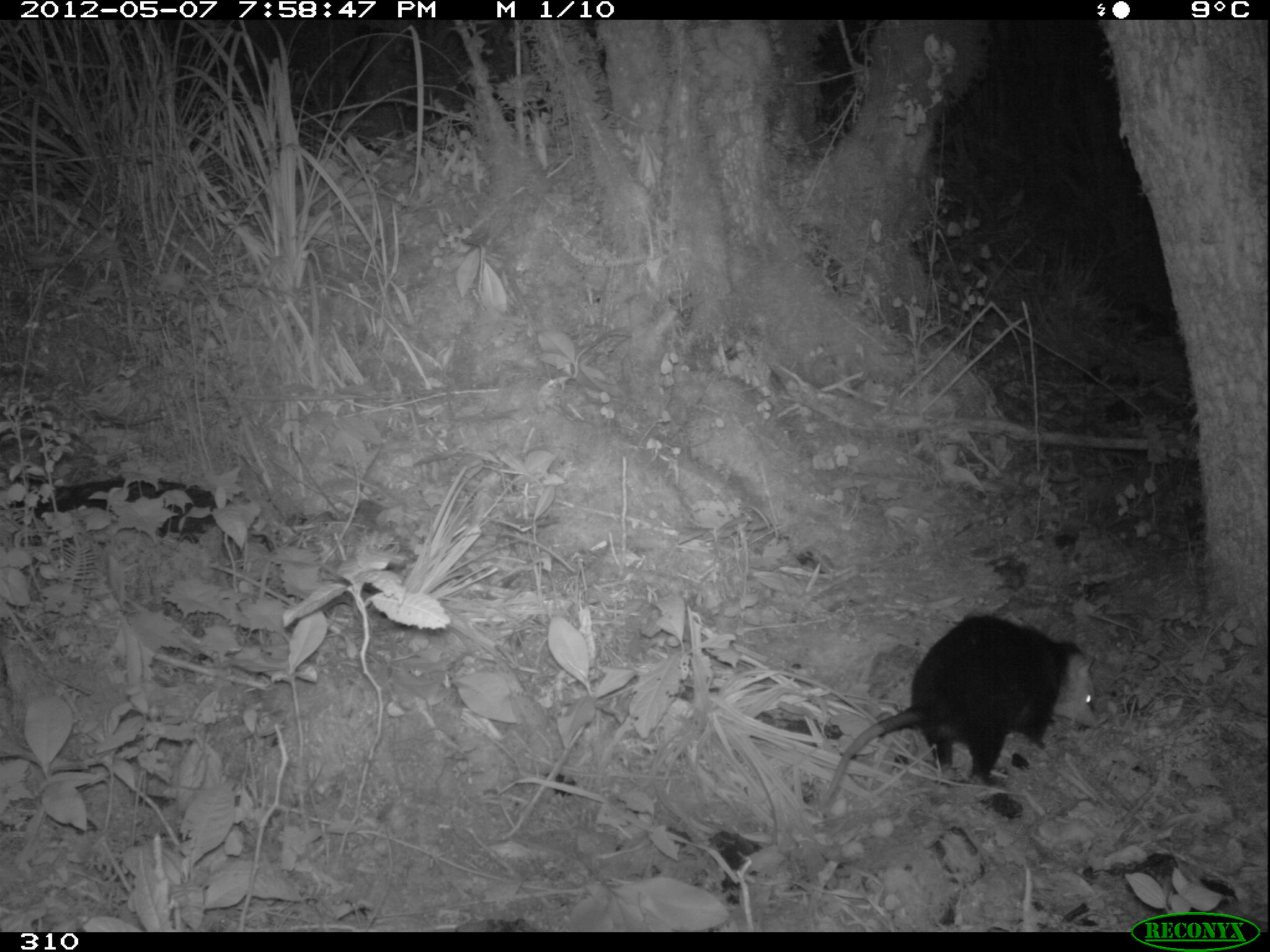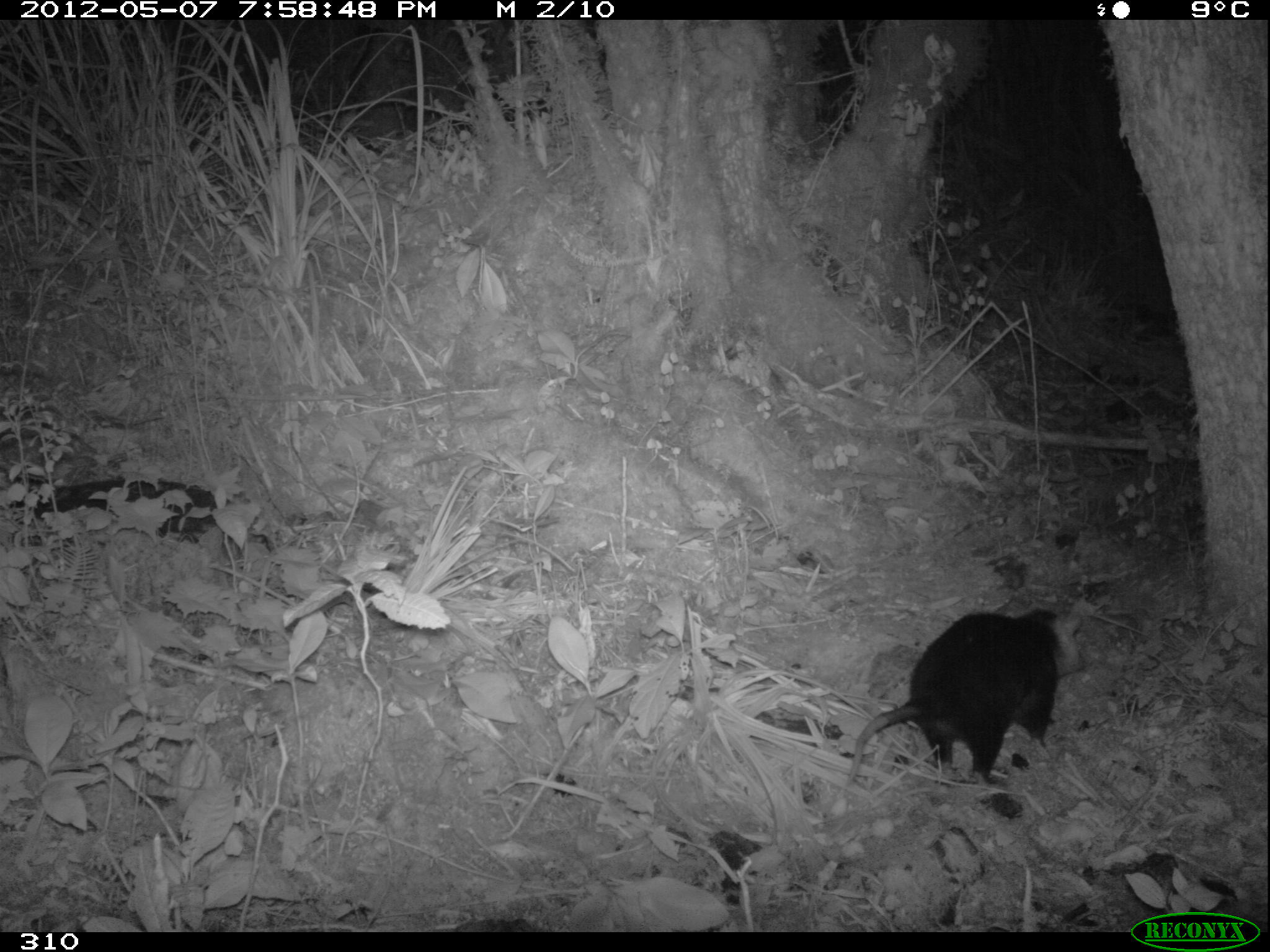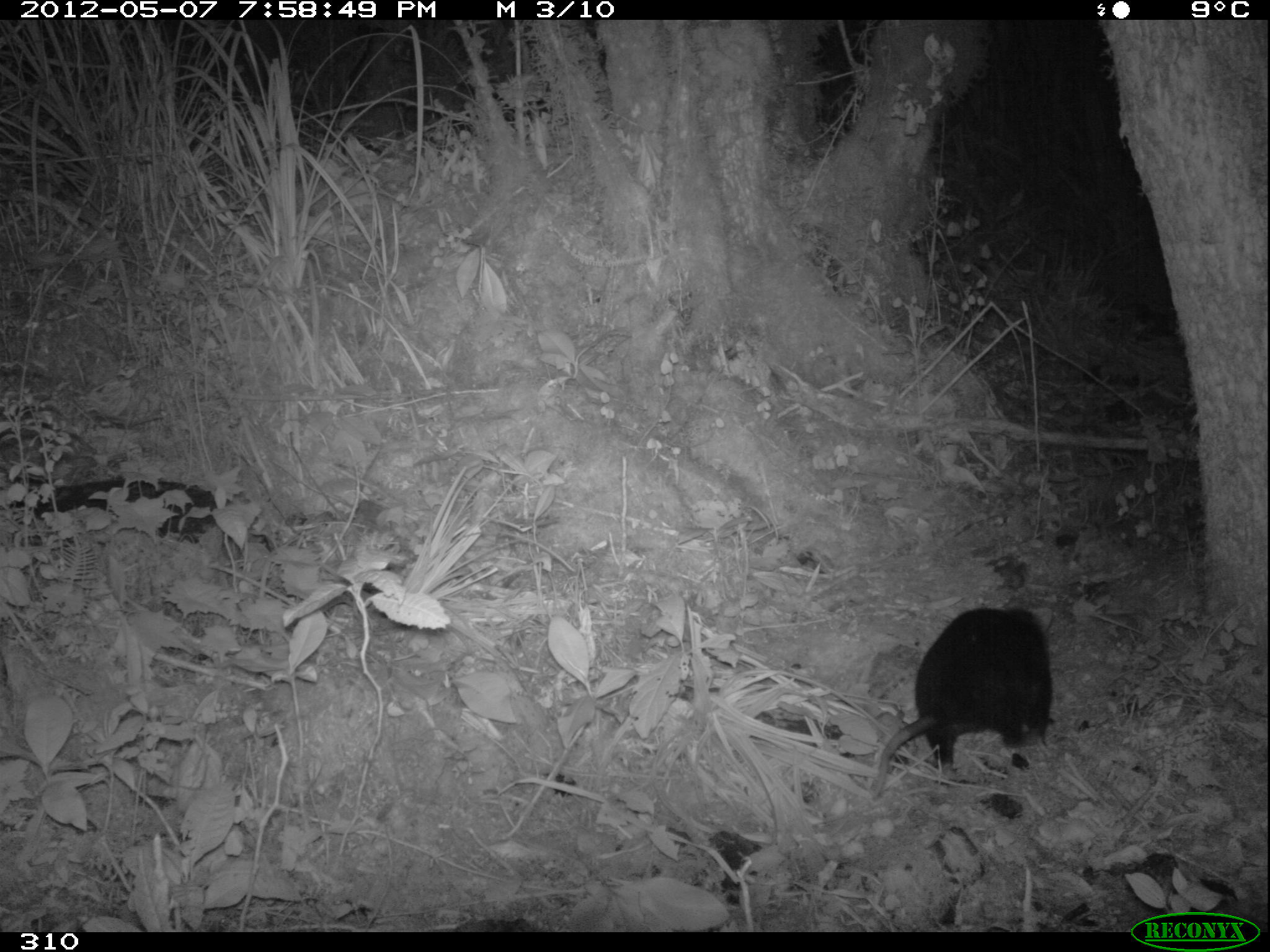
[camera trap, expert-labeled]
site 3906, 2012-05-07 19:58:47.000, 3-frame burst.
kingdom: Animalia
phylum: Chordata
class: Mammalia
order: Didelphimorphia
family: Didelphidae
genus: Didelphis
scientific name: Didelphis pernigra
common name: andean white-eared opossum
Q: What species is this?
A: Didelphis pernigra (andean white-eared opossum).